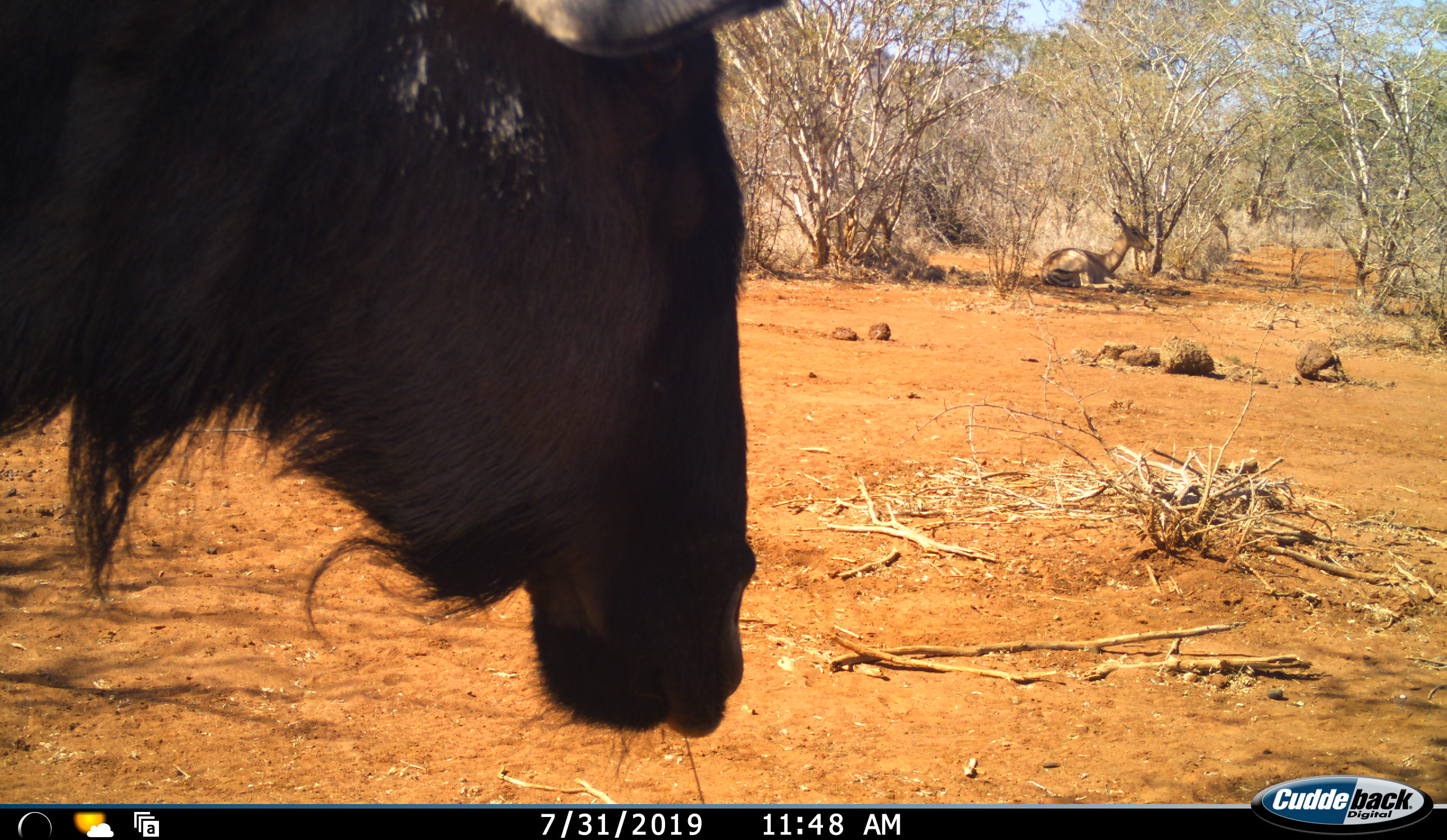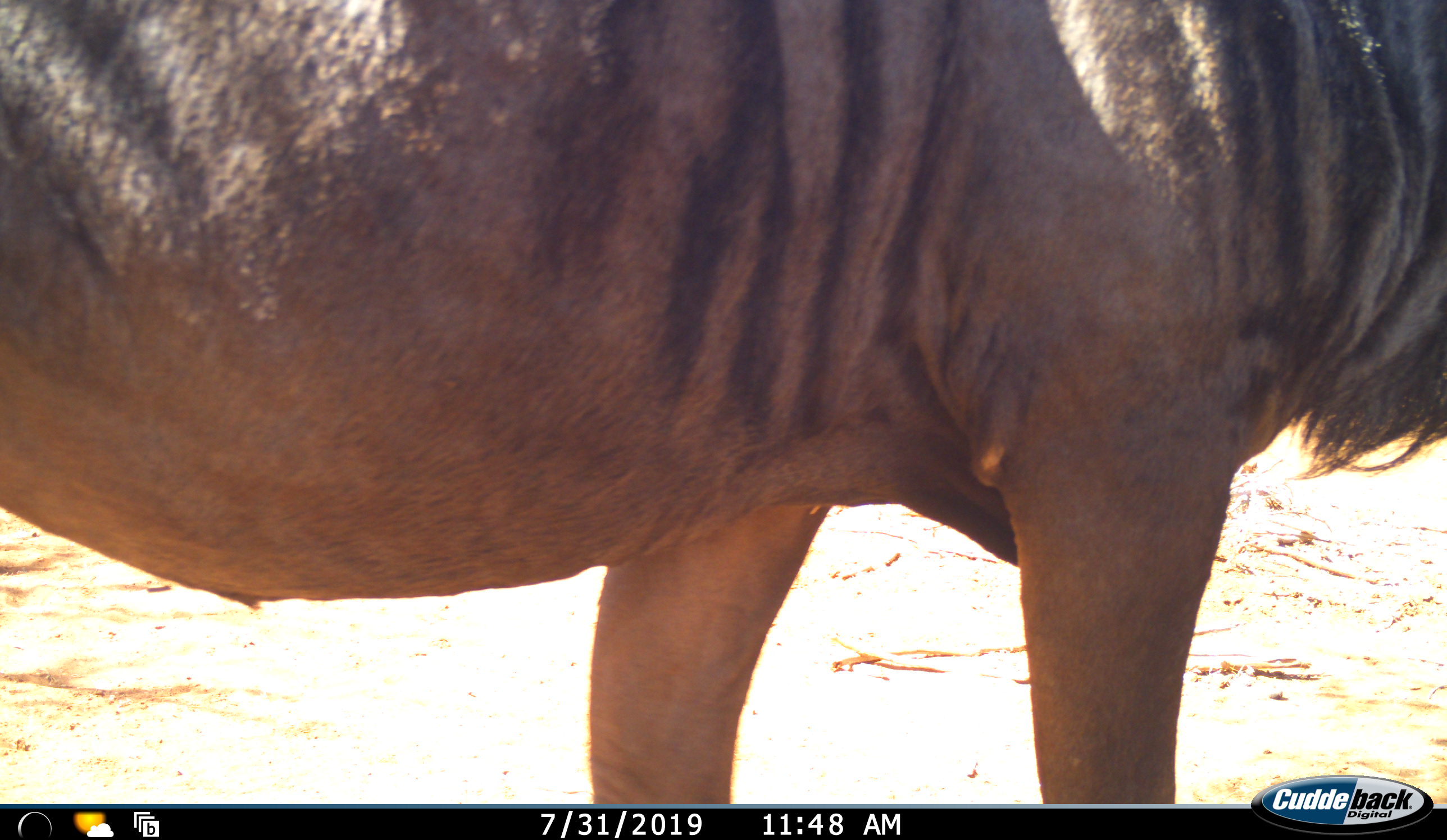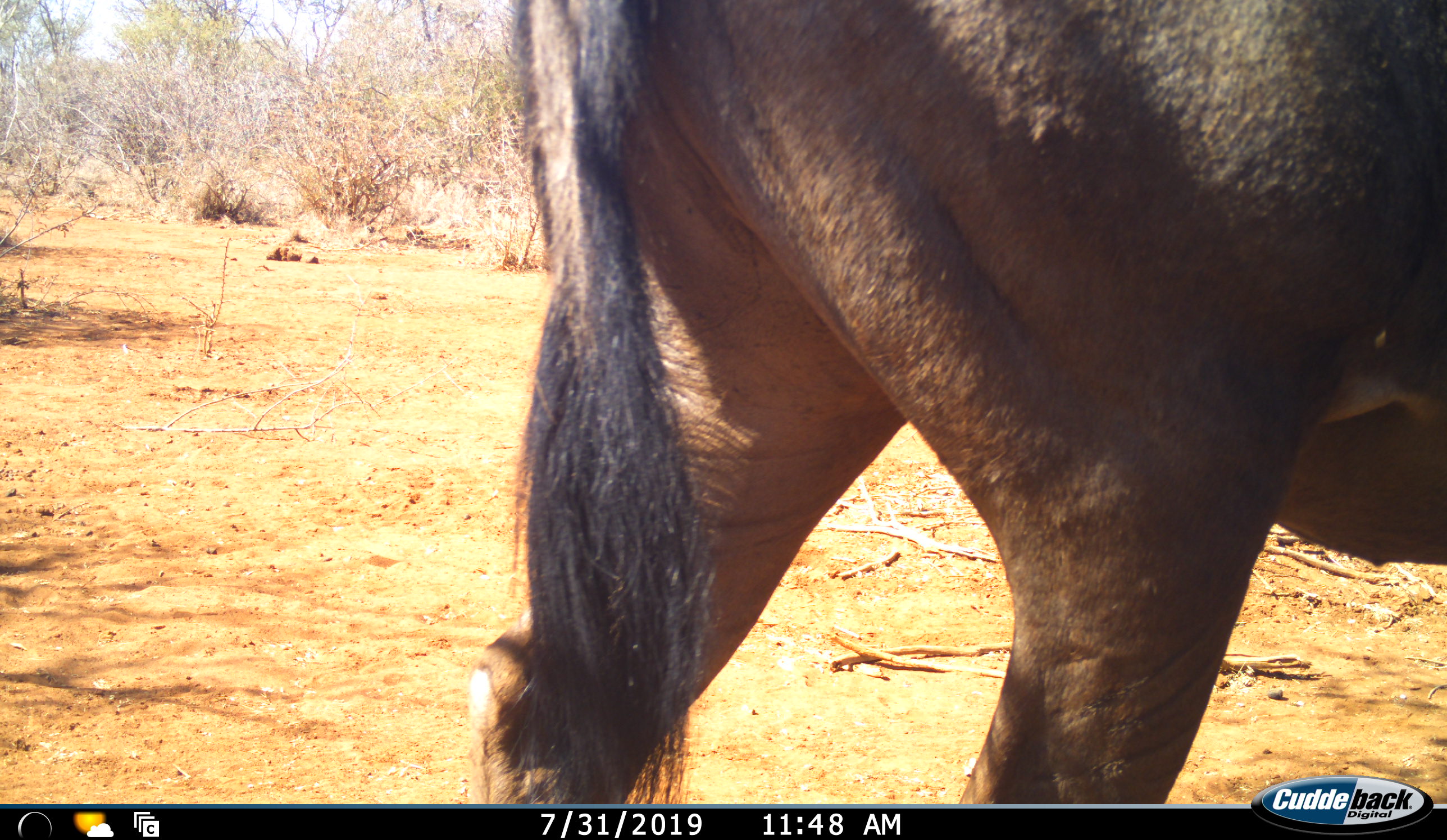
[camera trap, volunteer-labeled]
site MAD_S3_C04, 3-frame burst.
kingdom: Animalia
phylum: Chordata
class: Mammalia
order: Artiodactyla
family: Bovidae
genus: Connochaetes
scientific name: Connochaetes taurinus taurinus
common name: blue wildebeest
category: wildebeestblue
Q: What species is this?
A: Wildebeestblue (blue wildebeest) (Connochaetes taurinus taurinus).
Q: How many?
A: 1.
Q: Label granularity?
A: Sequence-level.